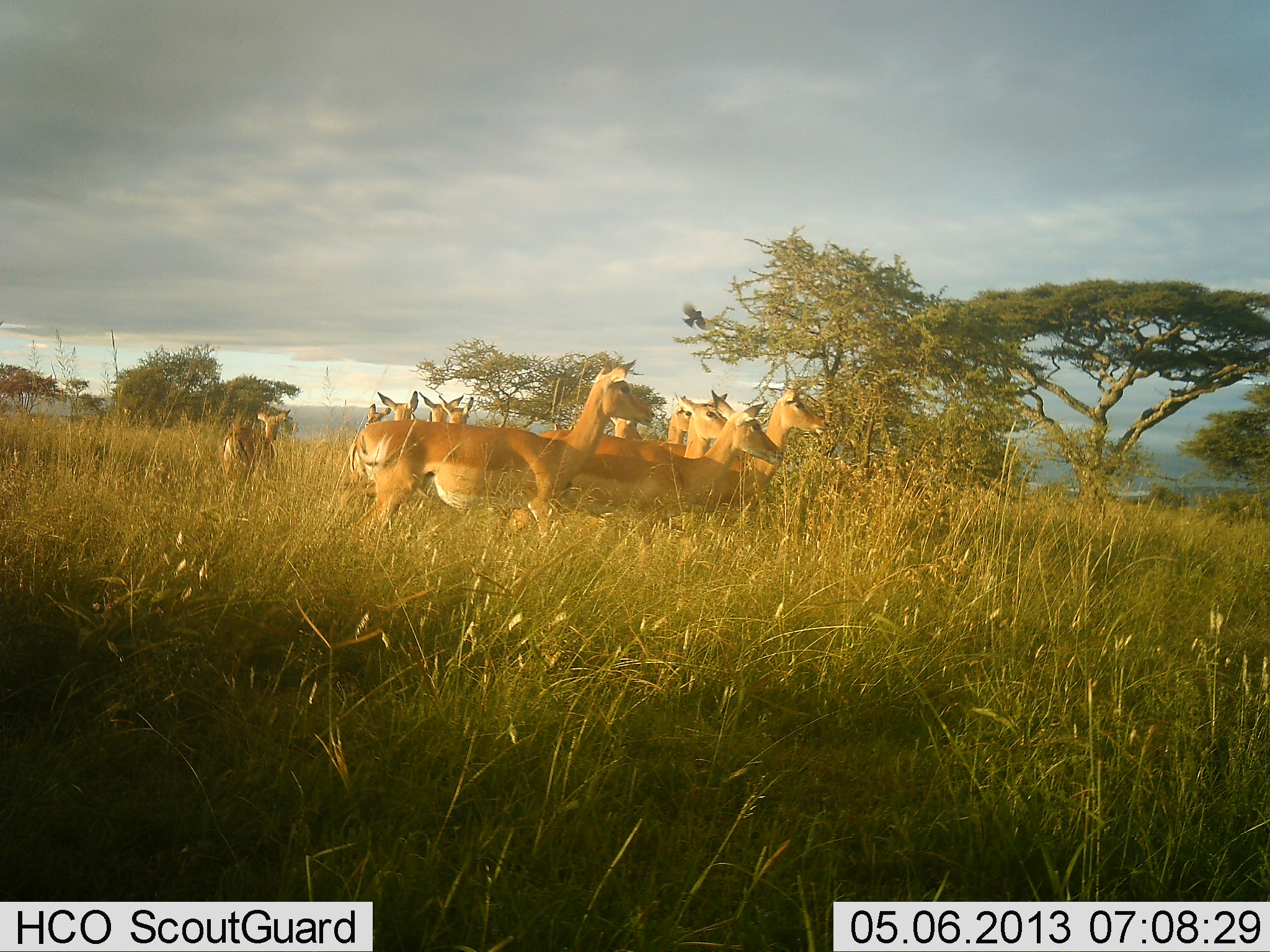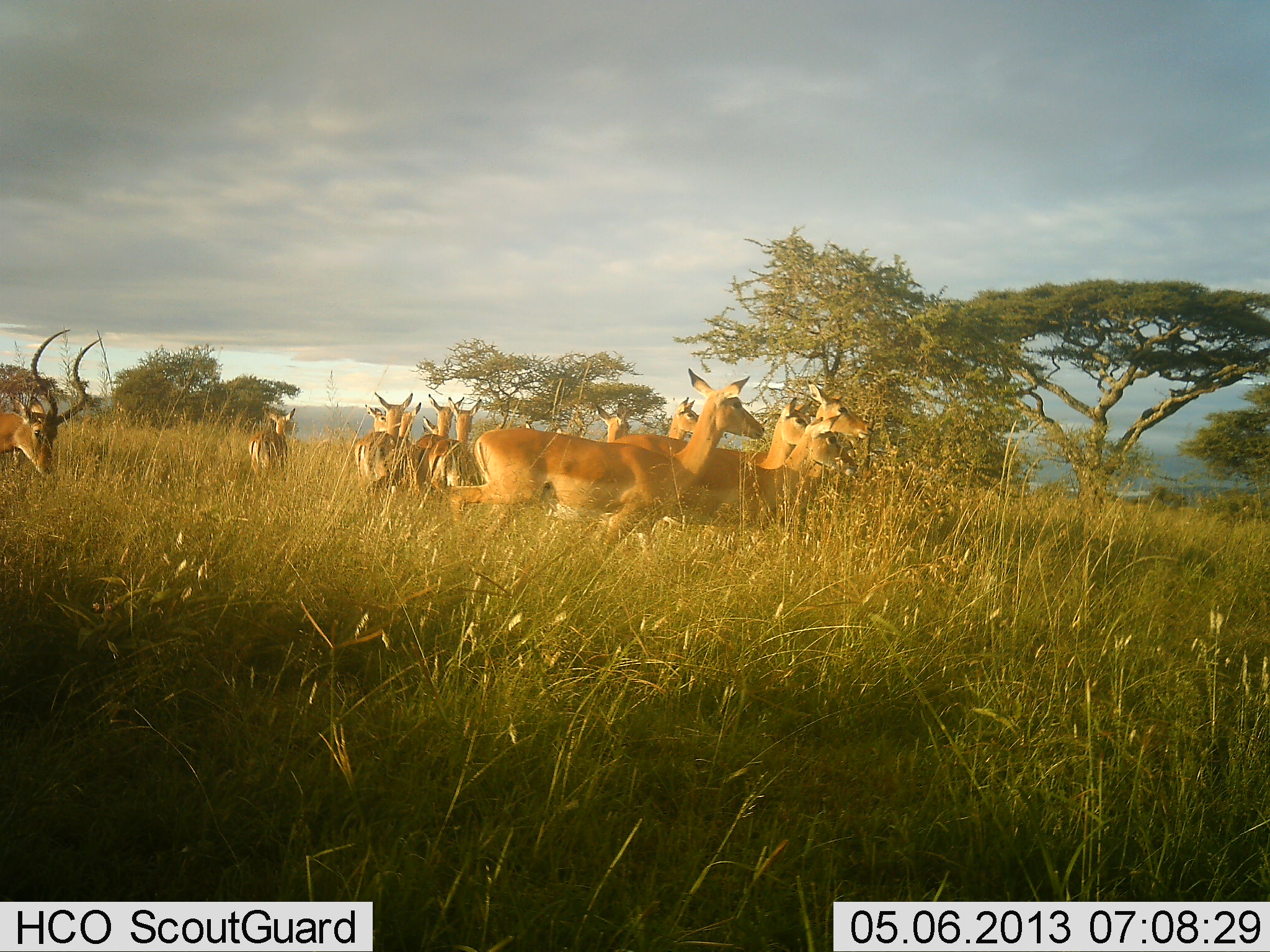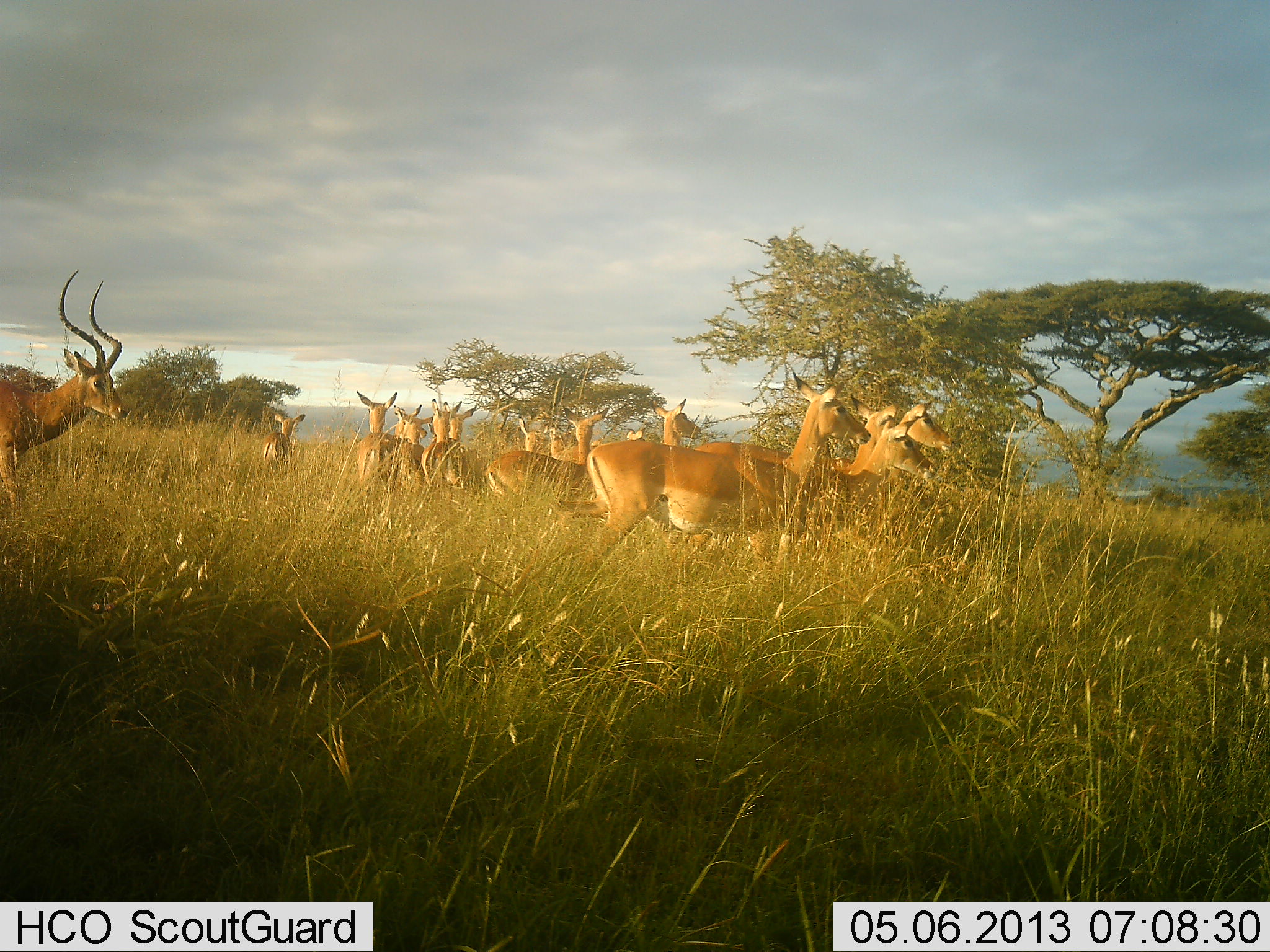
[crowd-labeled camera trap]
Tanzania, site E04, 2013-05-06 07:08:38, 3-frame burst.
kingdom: Animalia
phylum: Chordata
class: Mammalia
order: Artiodactyla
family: Bovidae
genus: Aepyceros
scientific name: Aepyceros melampus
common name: impala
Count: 11-50.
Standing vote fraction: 44%.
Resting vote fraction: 0%.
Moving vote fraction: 78%.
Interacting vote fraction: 7%.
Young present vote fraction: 4%.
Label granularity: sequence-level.